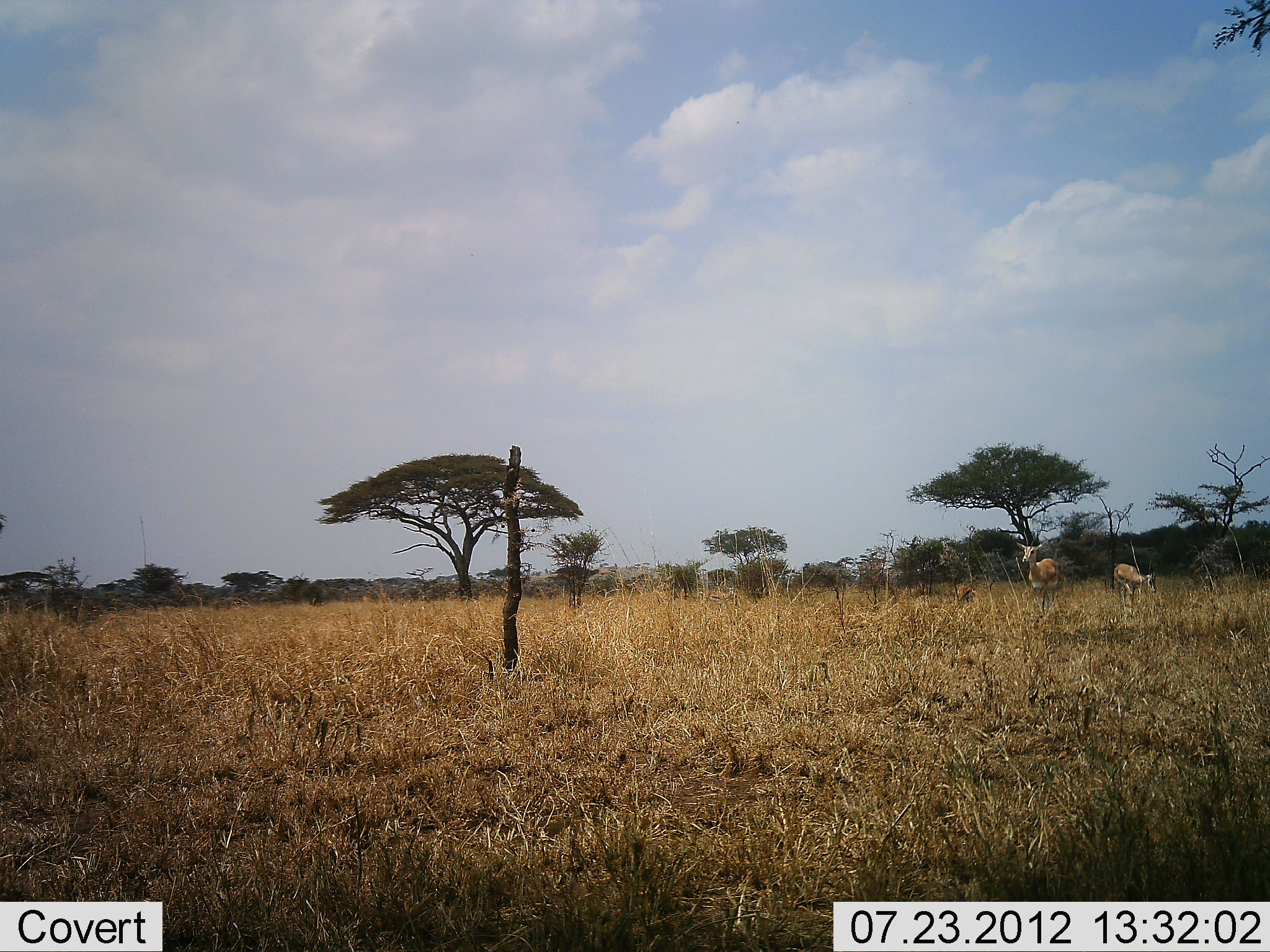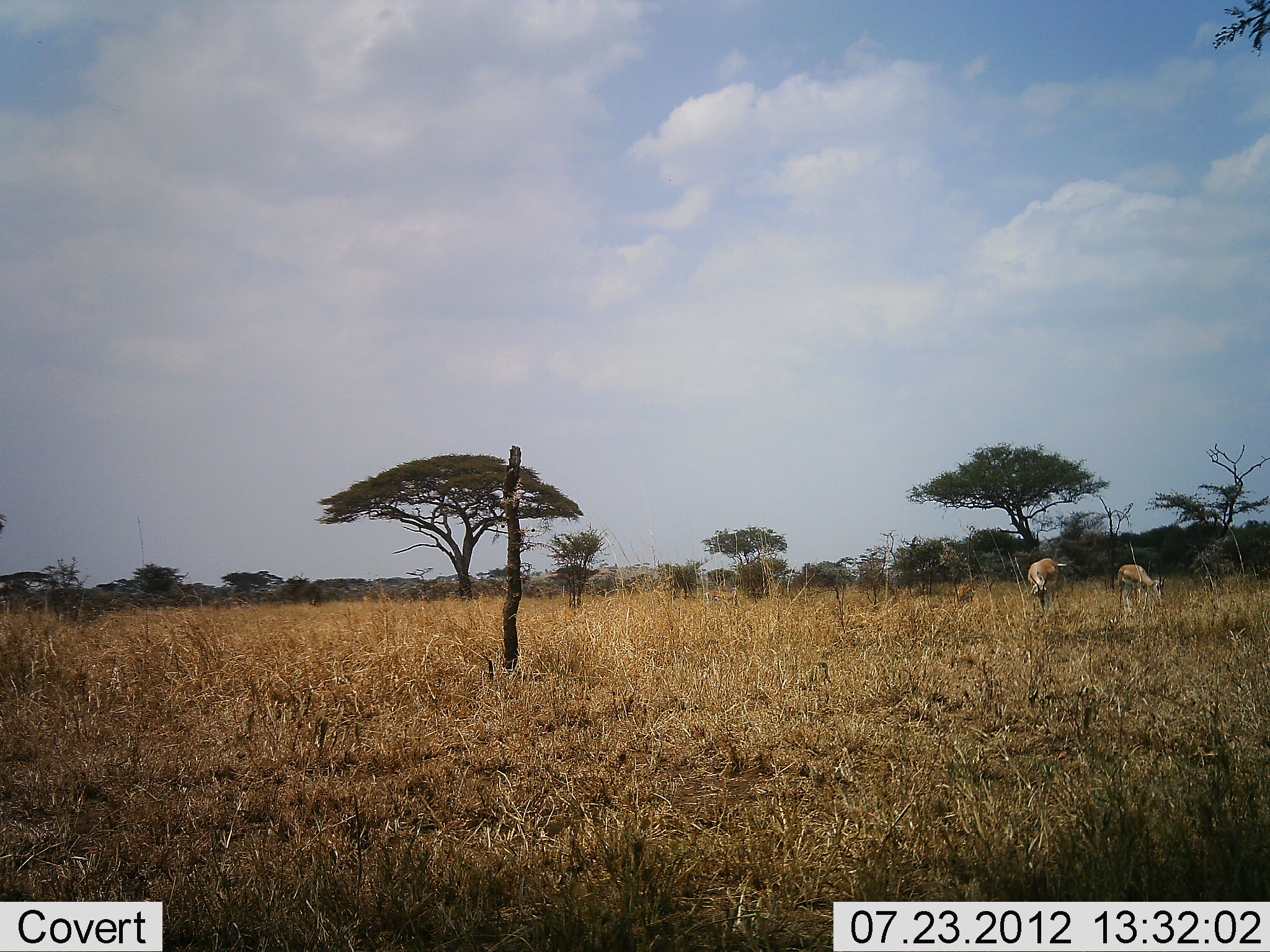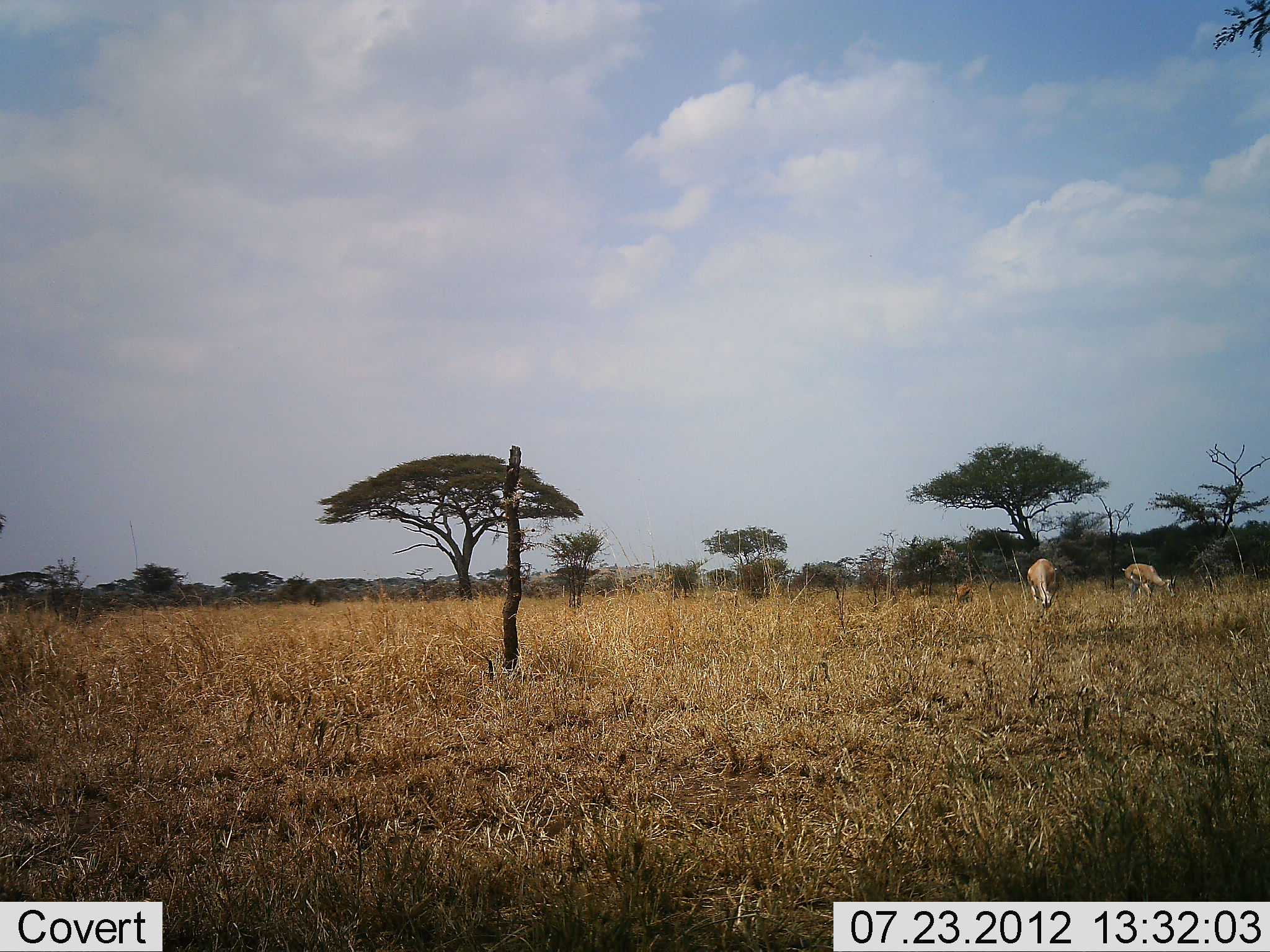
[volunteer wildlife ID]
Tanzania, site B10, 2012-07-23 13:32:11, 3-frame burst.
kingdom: Animalia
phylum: Chordata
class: Mammalia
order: Artiodactyla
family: Bovidae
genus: Eudorcas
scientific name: Eudorcas thomsonii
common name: thomson's gazelle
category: gazellethomsons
Gazellethomsons (thomson's gazelle) (Eudorcas thomsonii), count 2. Behavior (volunteer vote fractions): standing 50%, resting 10%, moving 0%, interacting 0%. Young present (vote fraction): 10%. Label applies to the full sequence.